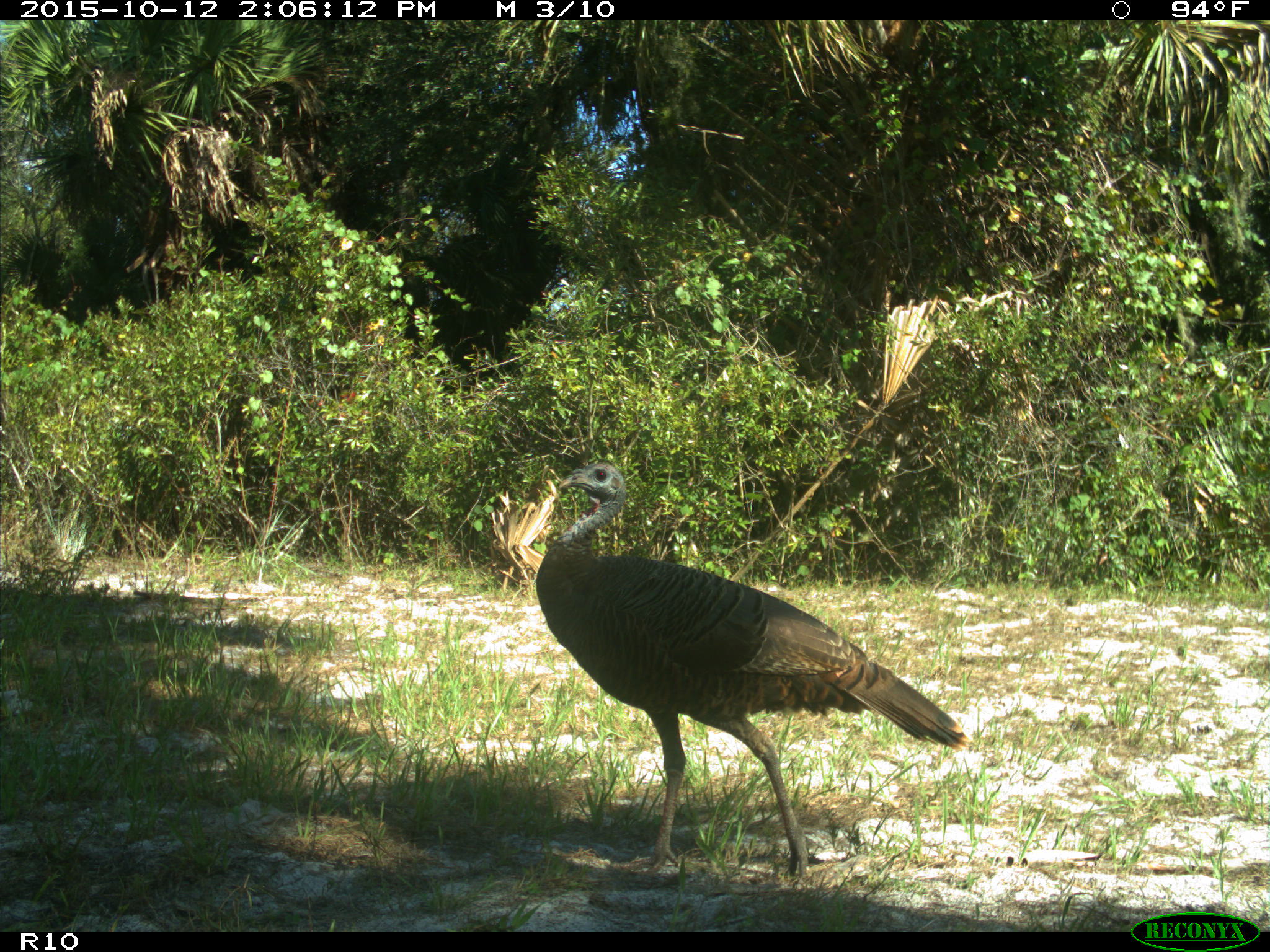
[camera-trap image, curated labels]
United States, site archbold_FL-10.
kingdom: Animalia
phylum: Chordata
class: Aves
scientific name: Aves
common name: birds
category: unidentified bird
Unidentified bird (birds) (Aves).